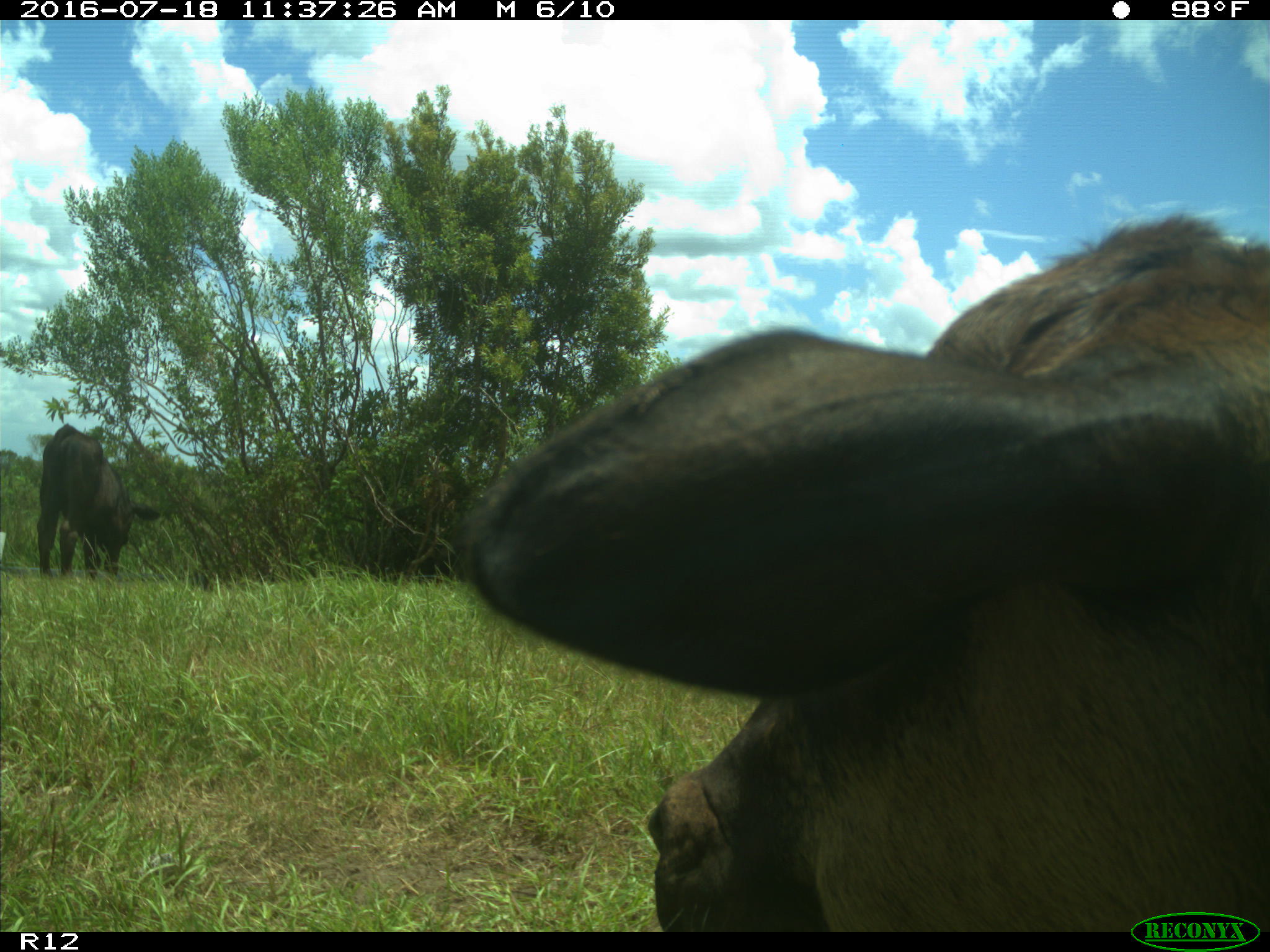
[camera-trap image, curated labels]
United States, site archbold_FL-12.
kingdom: Animalia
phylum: Chordata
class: Mammalia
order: Artiodactyla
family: Bovidae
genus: Bos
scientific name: Bos taurus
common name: domestic cow